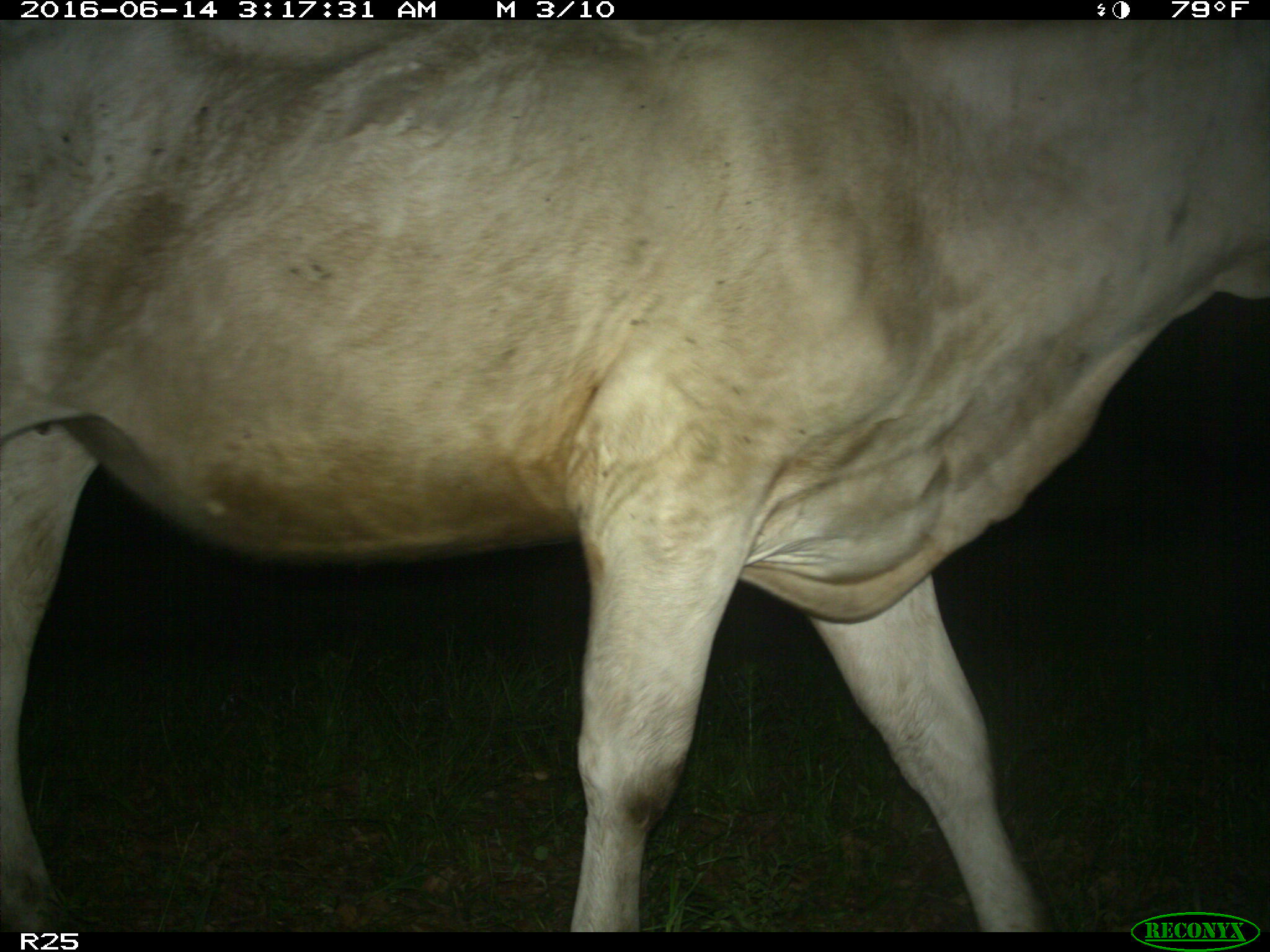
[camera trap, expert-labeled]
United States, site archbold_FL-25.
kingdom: Animalia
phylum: Chordata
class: Mammalia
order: Artiodactyla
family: Bovidae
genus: Bos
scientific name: Bos taurus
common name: domestic cow